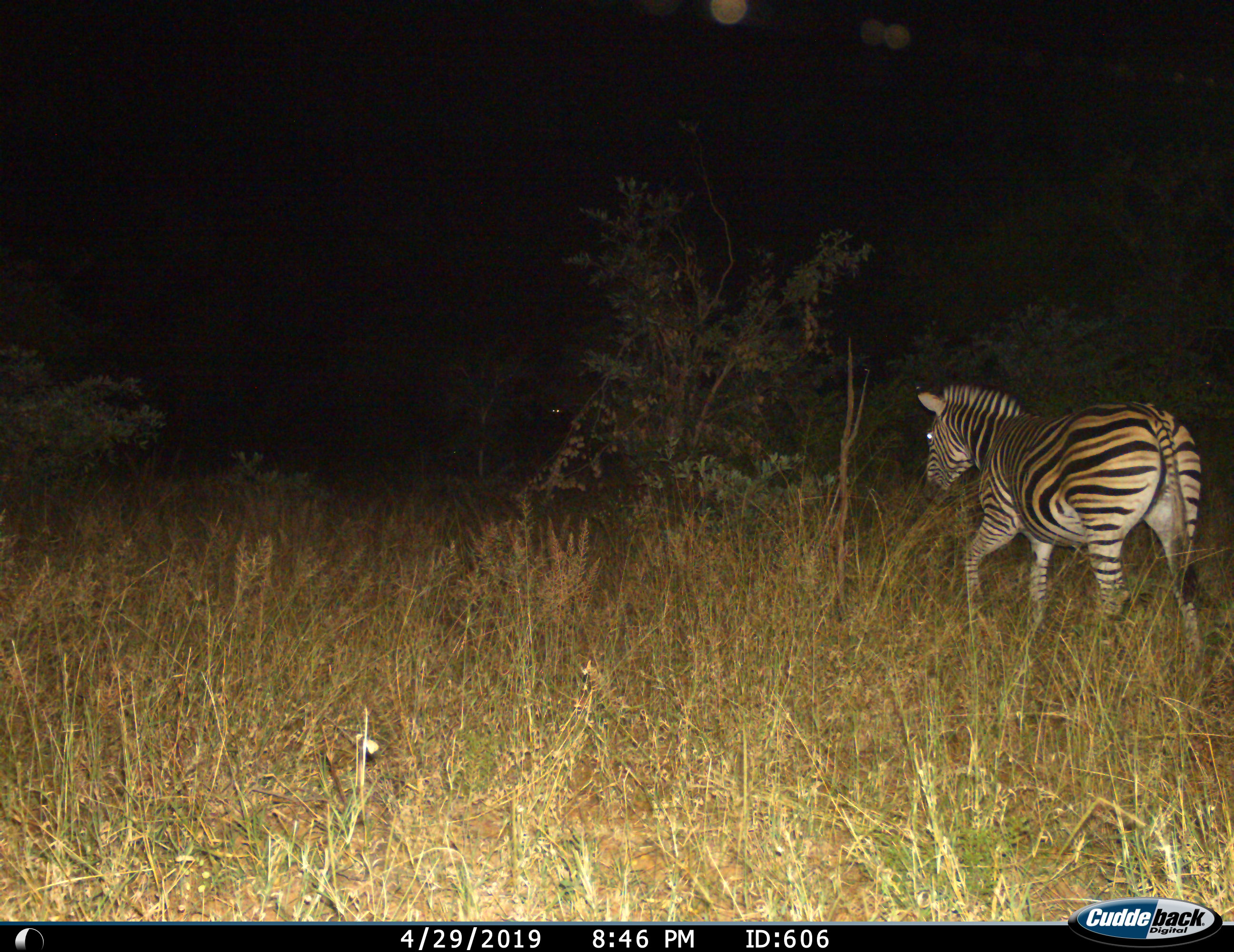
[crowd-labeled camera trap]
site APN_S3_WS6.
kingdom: Animalia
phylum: Chordata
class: Mammalia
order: Perissodactyla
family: Equidae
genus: Equus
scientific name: Equus quagga burchellii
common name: burchell's zebra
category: zebraburchells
Zebraburchells (burchell's zebra) (Equus quagga burchellii), count 1. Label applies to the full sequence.